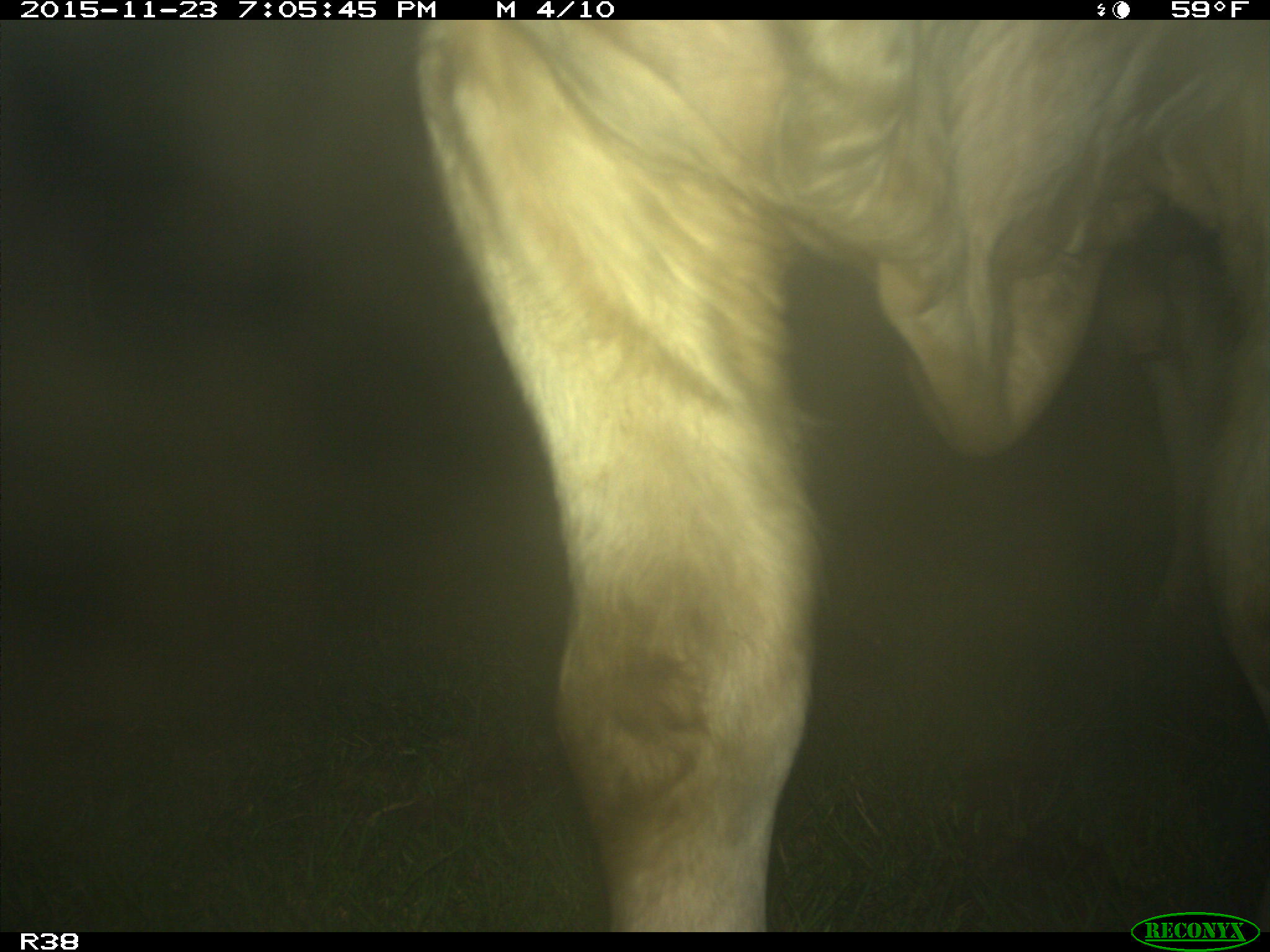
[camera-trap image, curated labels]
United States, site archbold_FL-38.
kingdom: Animalia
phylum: Chordata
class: Mammalia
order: Artiodactyla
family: Bovidae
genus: Bos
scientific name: Bos taurus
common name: domestic cow